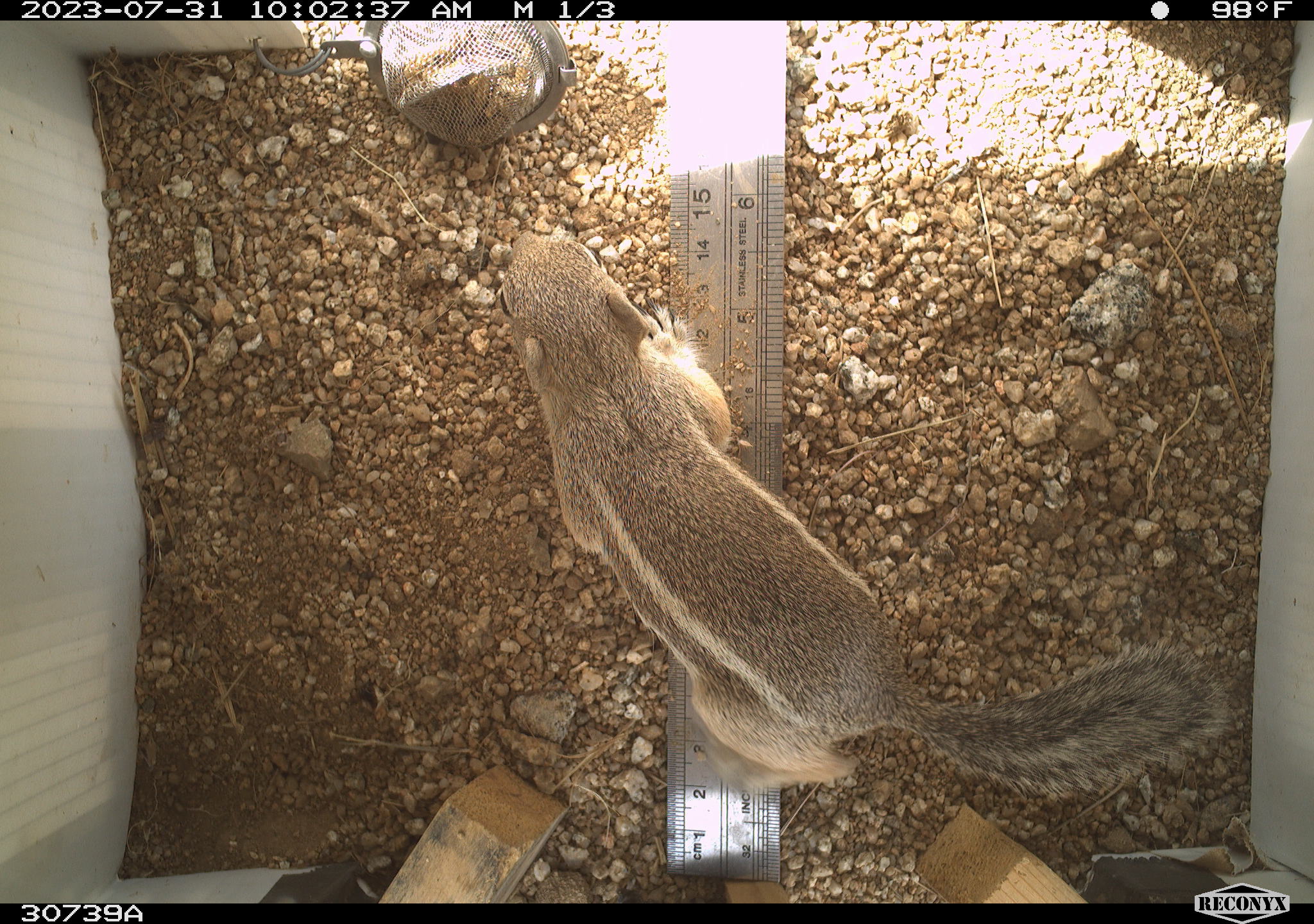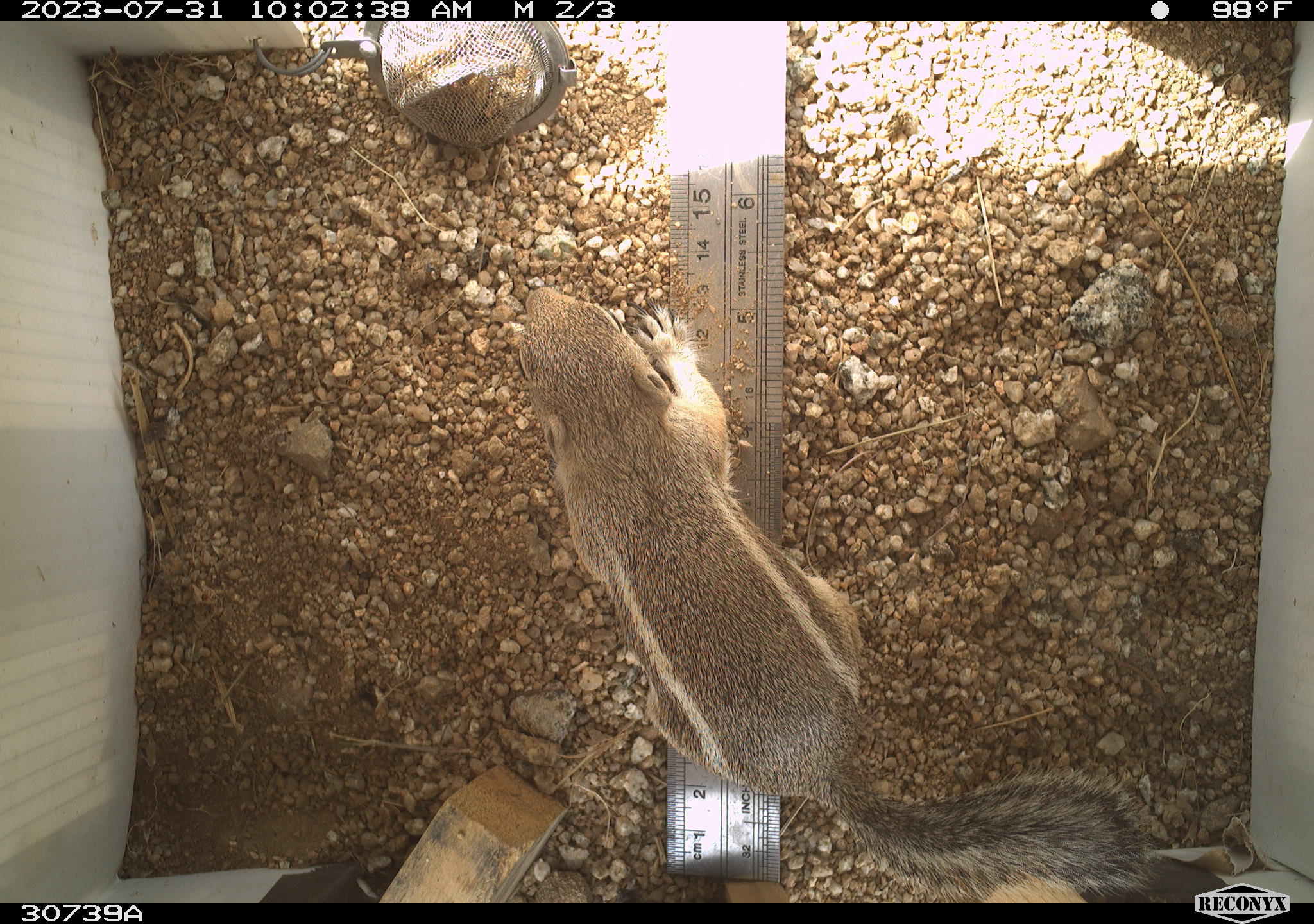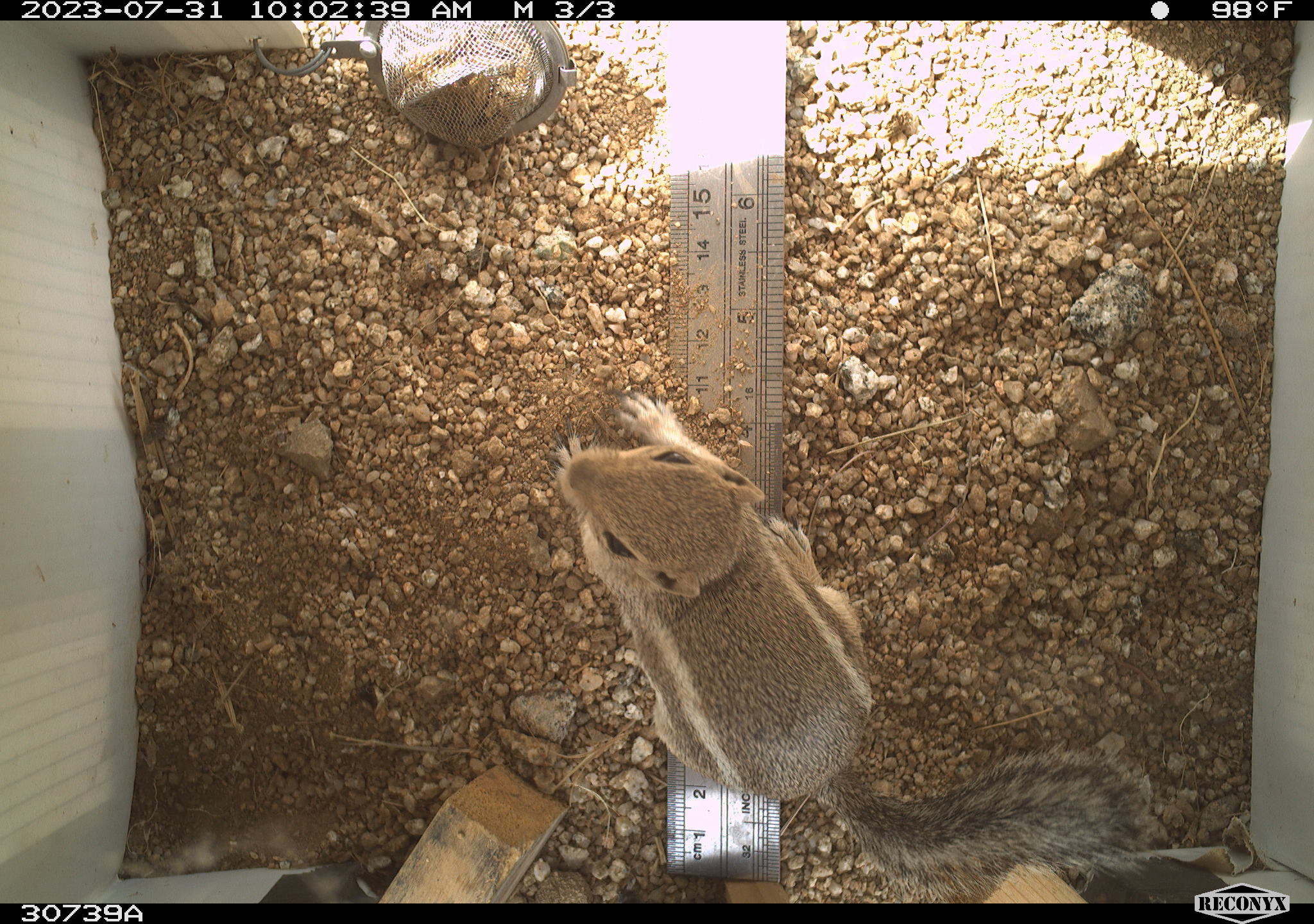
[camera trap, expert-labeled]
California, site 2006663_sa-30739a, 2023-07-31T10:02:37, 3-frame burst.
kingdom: Animalia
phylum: Chordata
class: Mammalia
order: Rodentia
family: Sciuridae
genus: Ammospermophilus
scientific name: Ammospermophilus leucurus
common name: white-tailed antelope squirrel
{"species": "white-tailed antelope squirrel (Ammospermophilus leucurus)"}